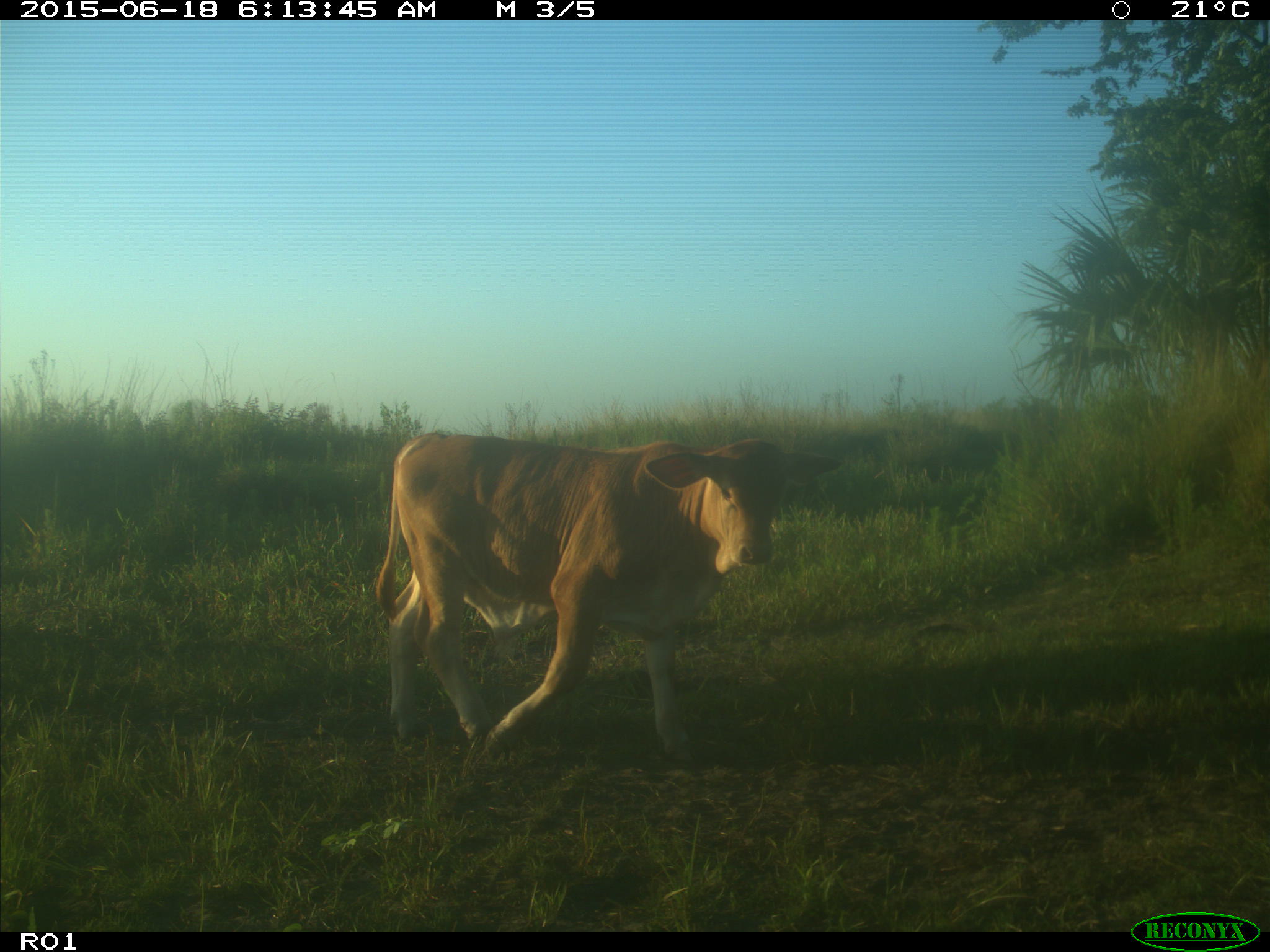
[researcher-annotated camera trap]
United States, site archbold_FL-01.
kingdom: Animalia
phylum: Chordata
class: Mammalia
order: Artiodactyla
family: Bovidae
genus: Bos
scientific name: Bos taurus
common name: domestic cow